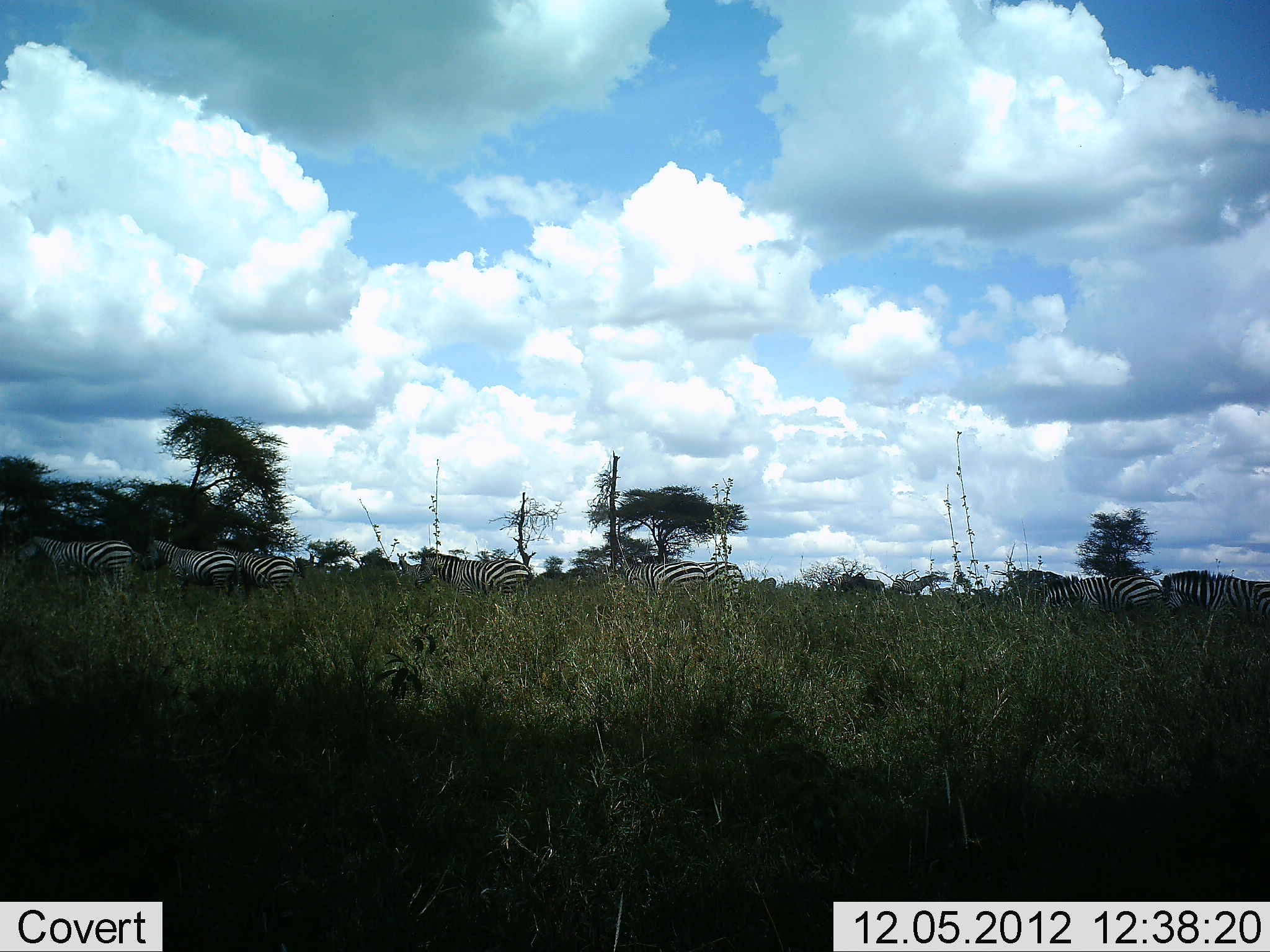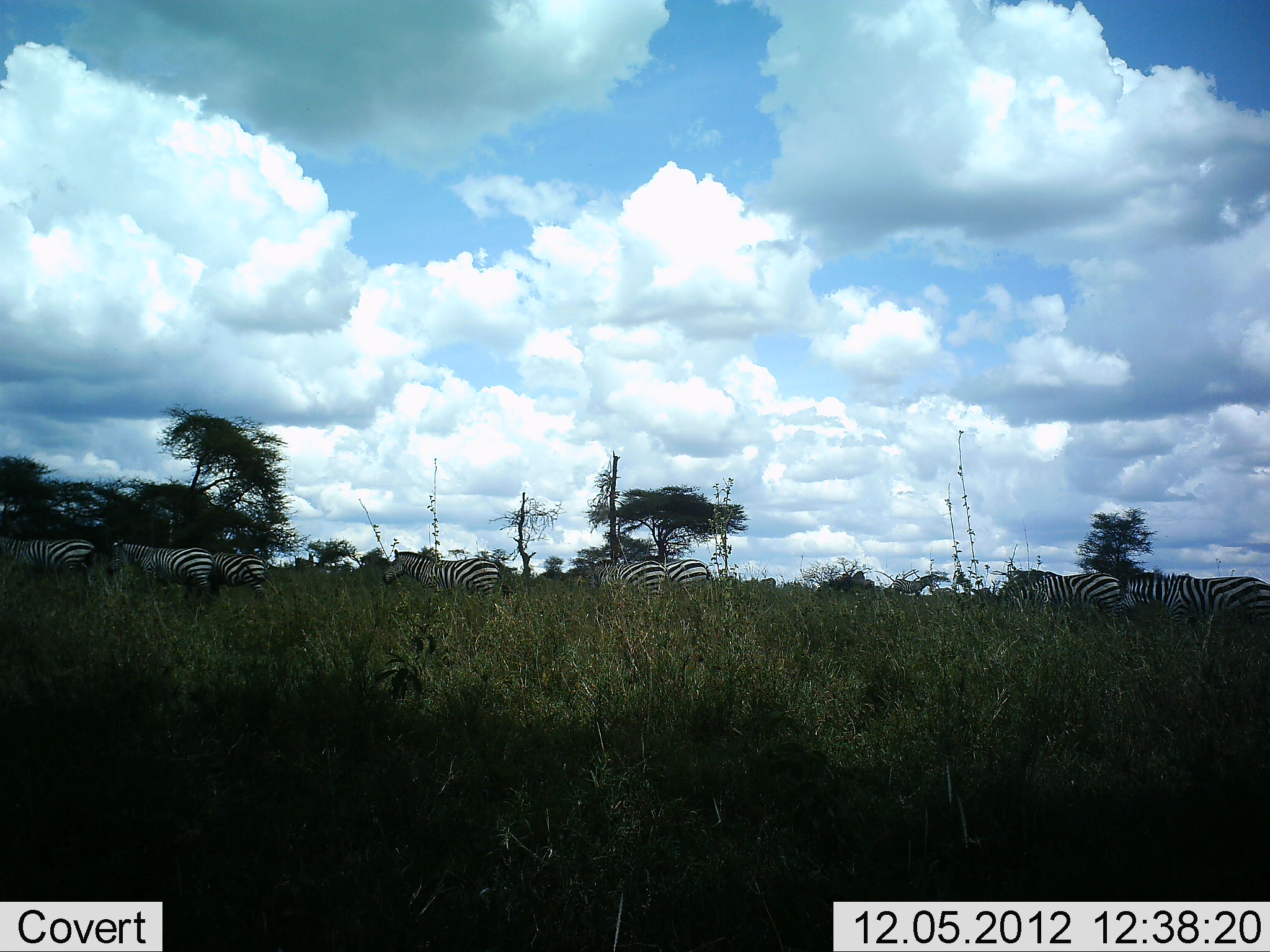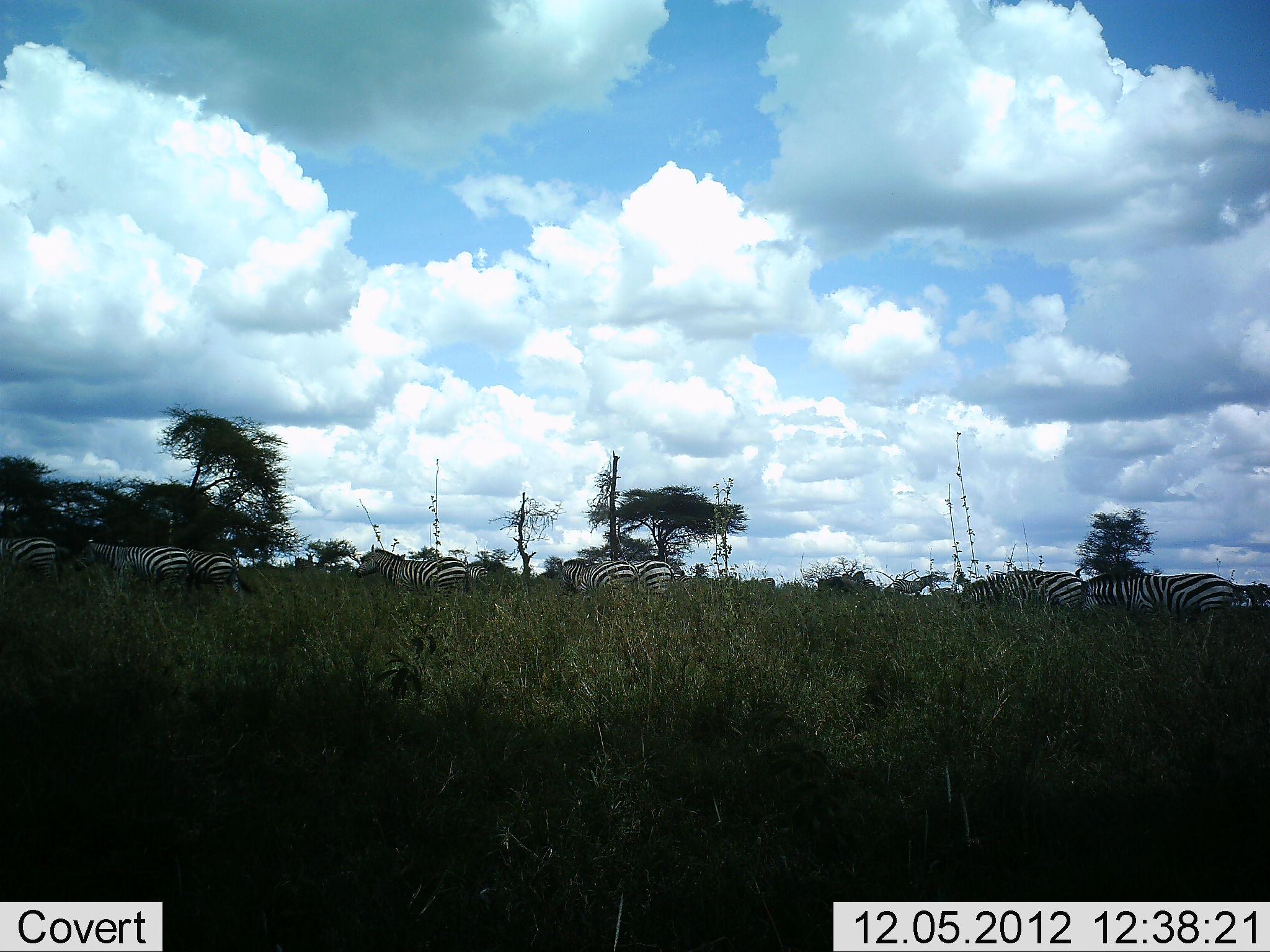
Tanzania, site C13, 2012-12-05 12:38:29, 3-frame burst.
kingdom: Animalia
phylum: Chordata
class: Mammalia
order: Perissodactyla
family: Equidae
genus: Equus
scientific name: Equus quagga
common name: plains zebra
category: zebra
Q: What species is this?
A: Zebra (plains zebra) (Equus quagga).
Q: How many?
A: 8.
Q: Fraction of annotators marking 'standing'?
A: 0%.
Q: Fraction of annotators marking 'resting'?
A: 0%.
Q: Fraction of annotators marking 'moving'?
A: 91%.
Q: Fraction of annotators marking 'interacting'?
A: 0%.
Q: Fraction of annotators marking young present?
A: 9%.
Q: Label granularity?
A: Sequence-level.